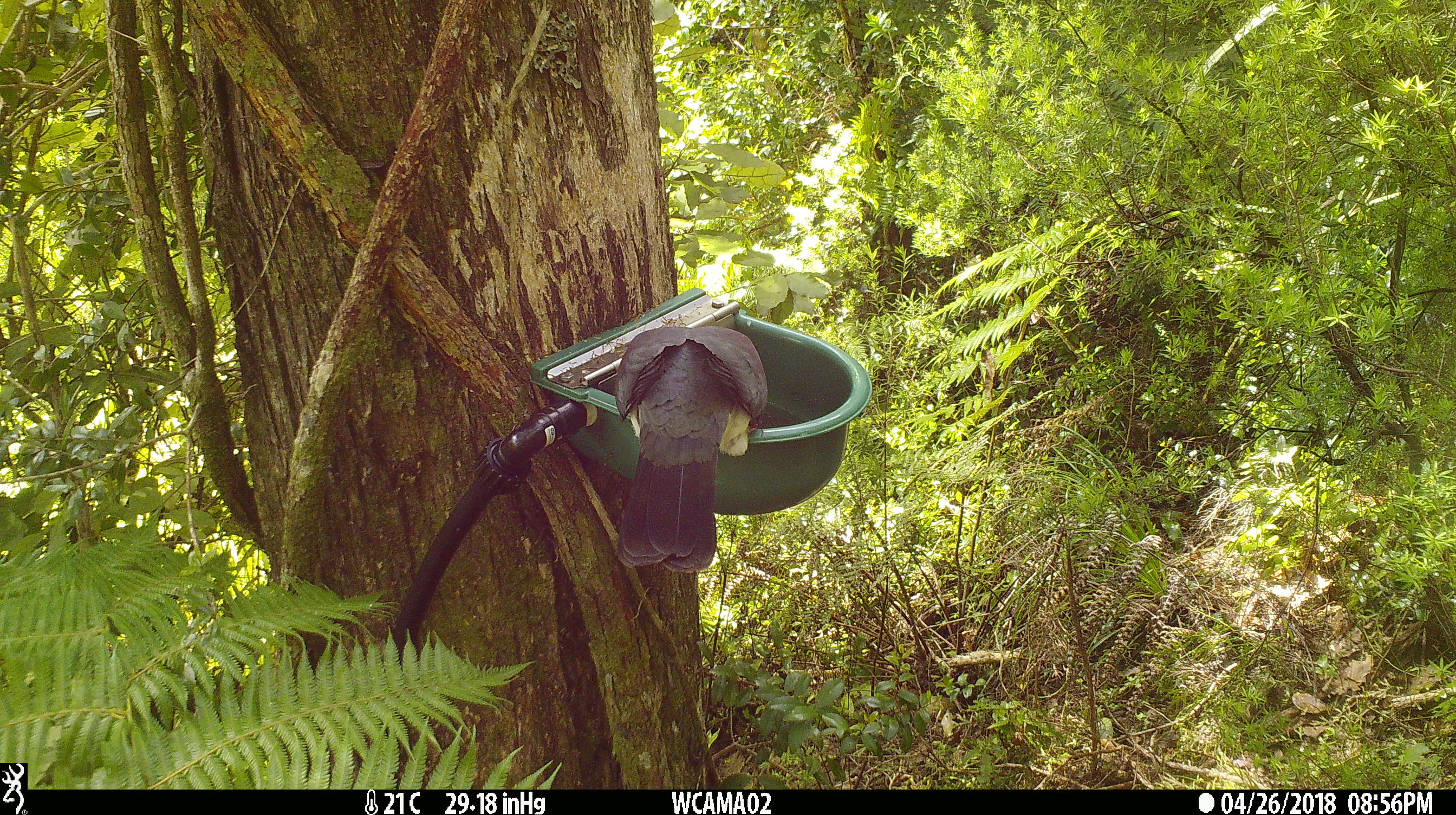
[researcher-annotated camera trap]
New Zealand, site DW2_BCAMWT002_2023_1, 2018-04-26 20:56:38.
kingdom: Animalia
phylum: Chordata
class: Aves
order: Columbiformes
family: Columbidae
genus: Hemiphaga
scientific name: Hemiphaga novaeseelandiae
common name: new zealand pigeon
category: kereru